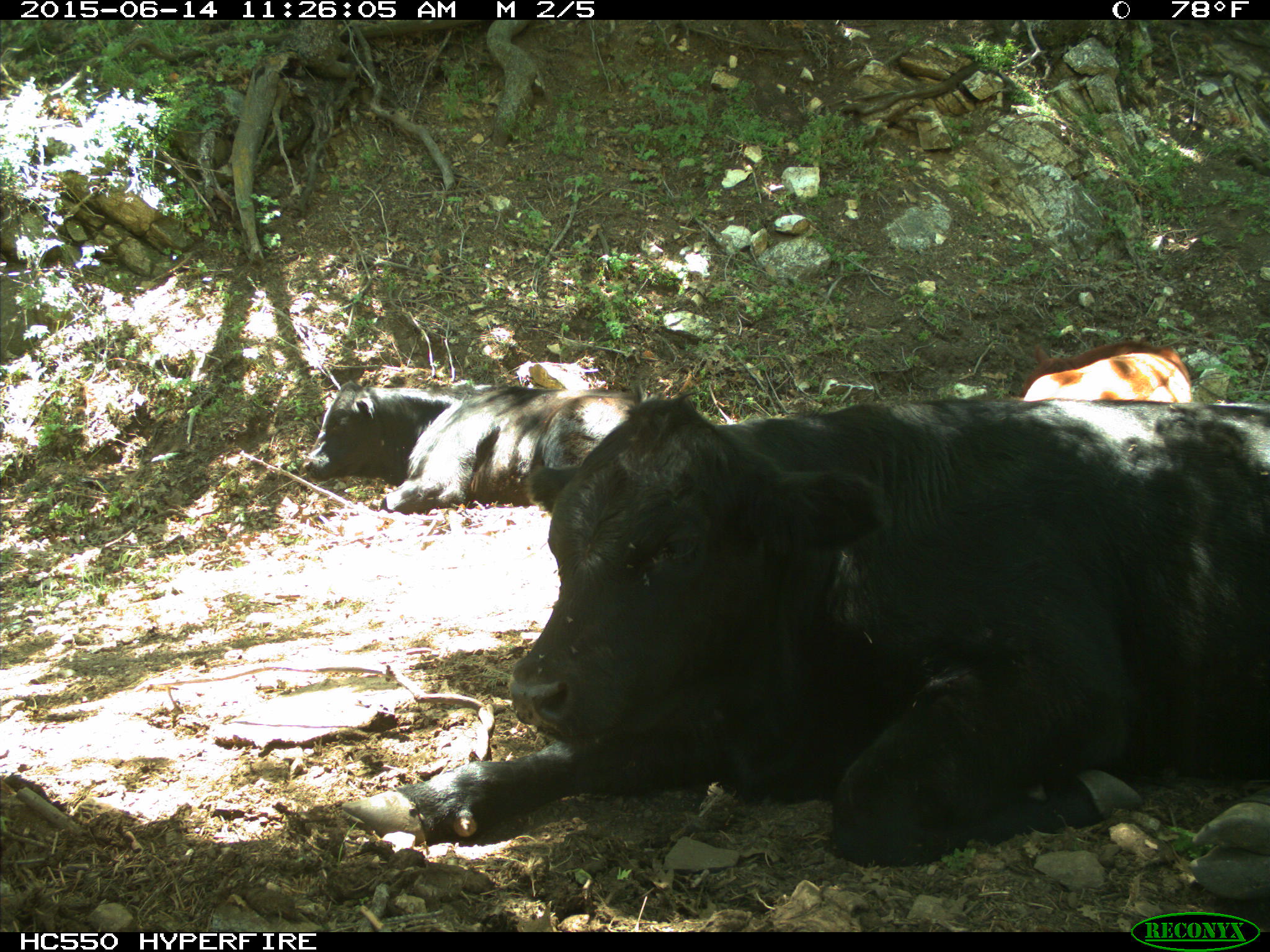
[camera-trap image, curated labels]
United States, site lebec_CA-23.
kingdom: Animalia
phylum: Chordata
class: Mammalia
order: Artiodactyla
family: Bovidae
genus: Bos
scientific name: Bos taurus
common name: domestic cow